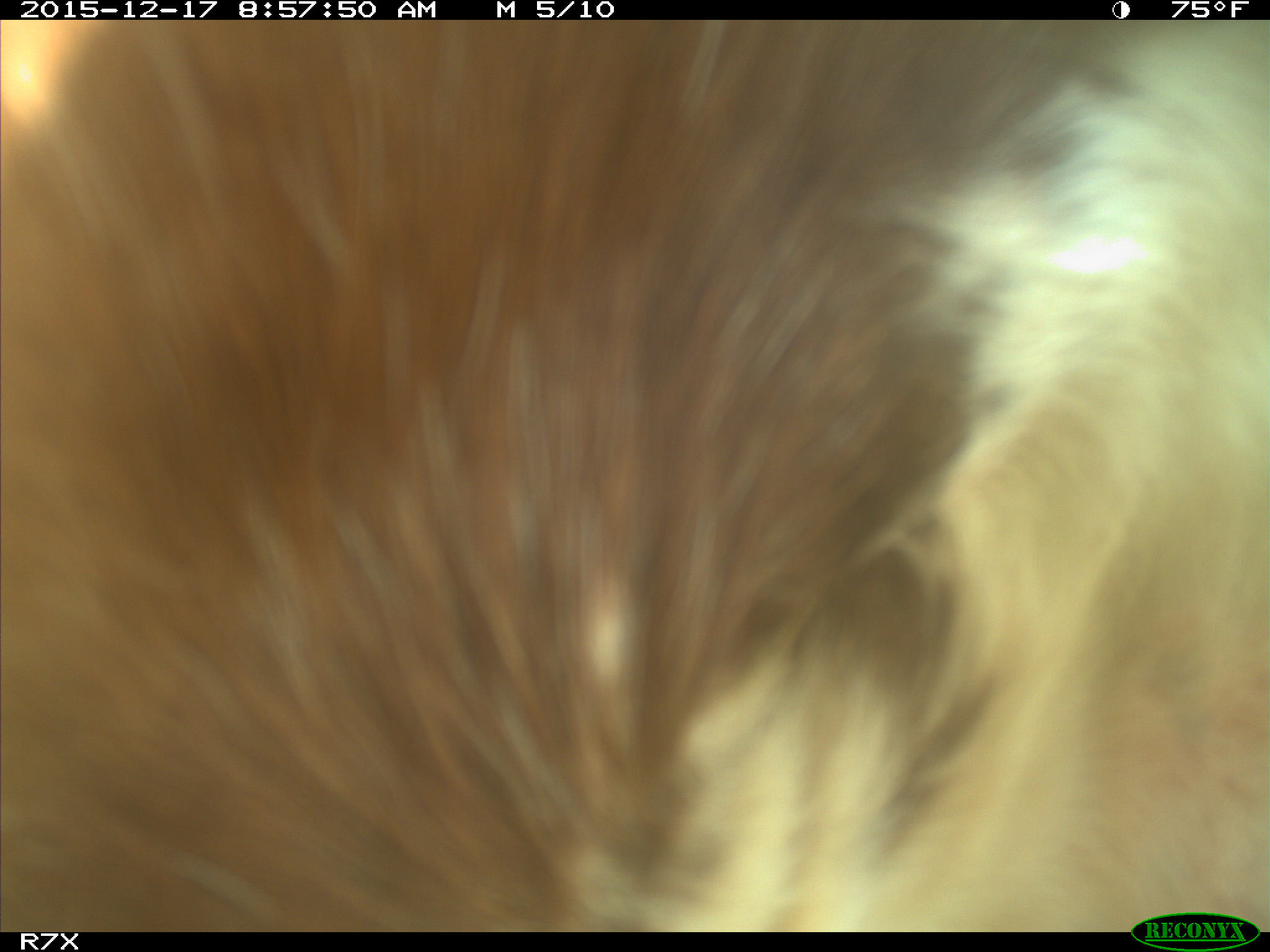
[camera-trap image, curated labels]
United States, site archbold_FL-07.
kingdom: Animalia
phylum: Chordata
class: Mammalia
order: Artiodactyla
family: Bovidae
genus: Bos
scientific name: Bos taurus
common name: domestic cow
Bos taurus (domestic cow).